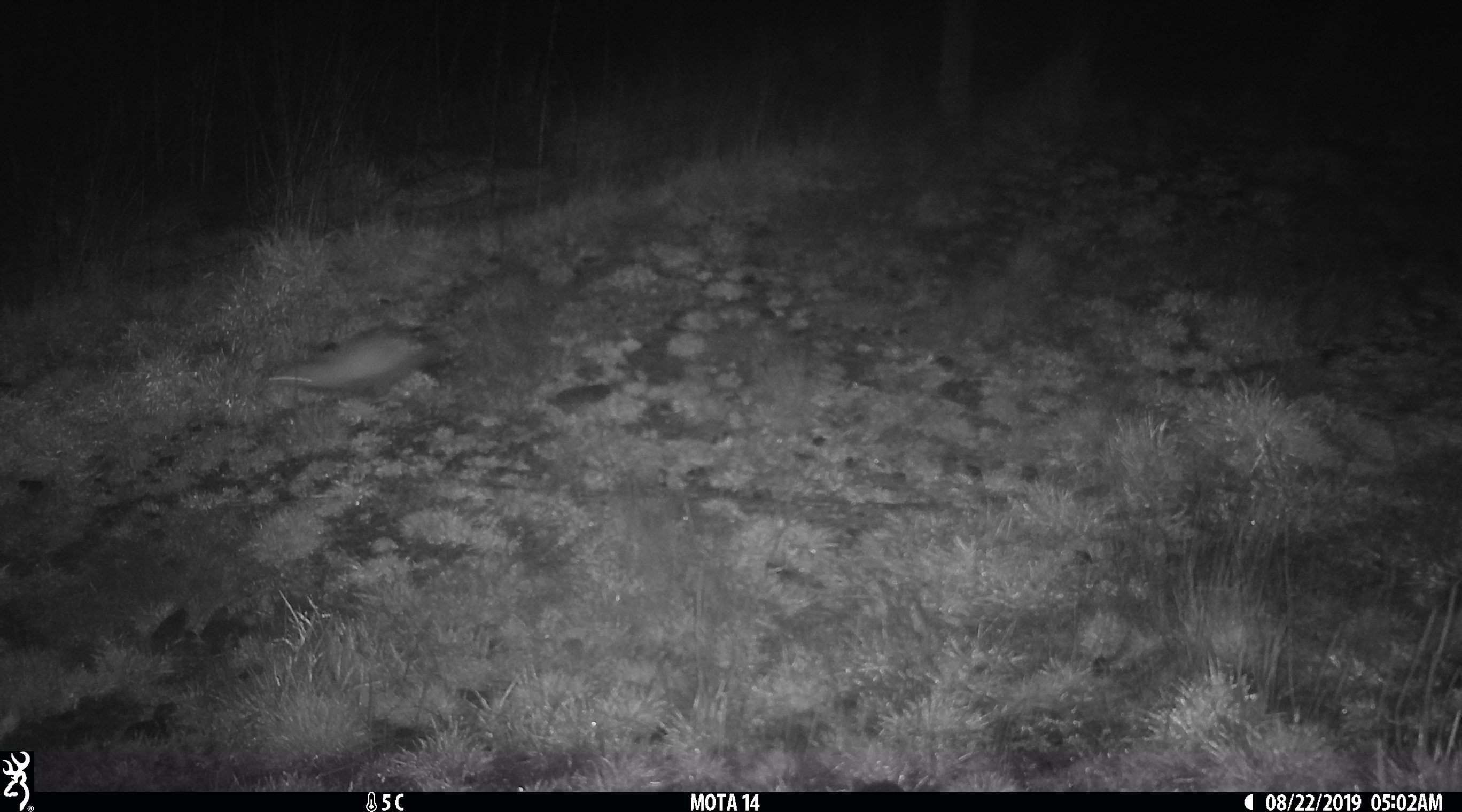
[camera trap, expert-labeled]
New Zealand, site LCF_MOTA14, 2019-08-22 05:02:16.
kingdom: Animalia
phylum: Chordata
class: Mammalia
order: Carnivora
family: Mustelidae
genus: Mustela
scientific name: Mustela furo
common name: ferret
Ferret (Mustela furo).